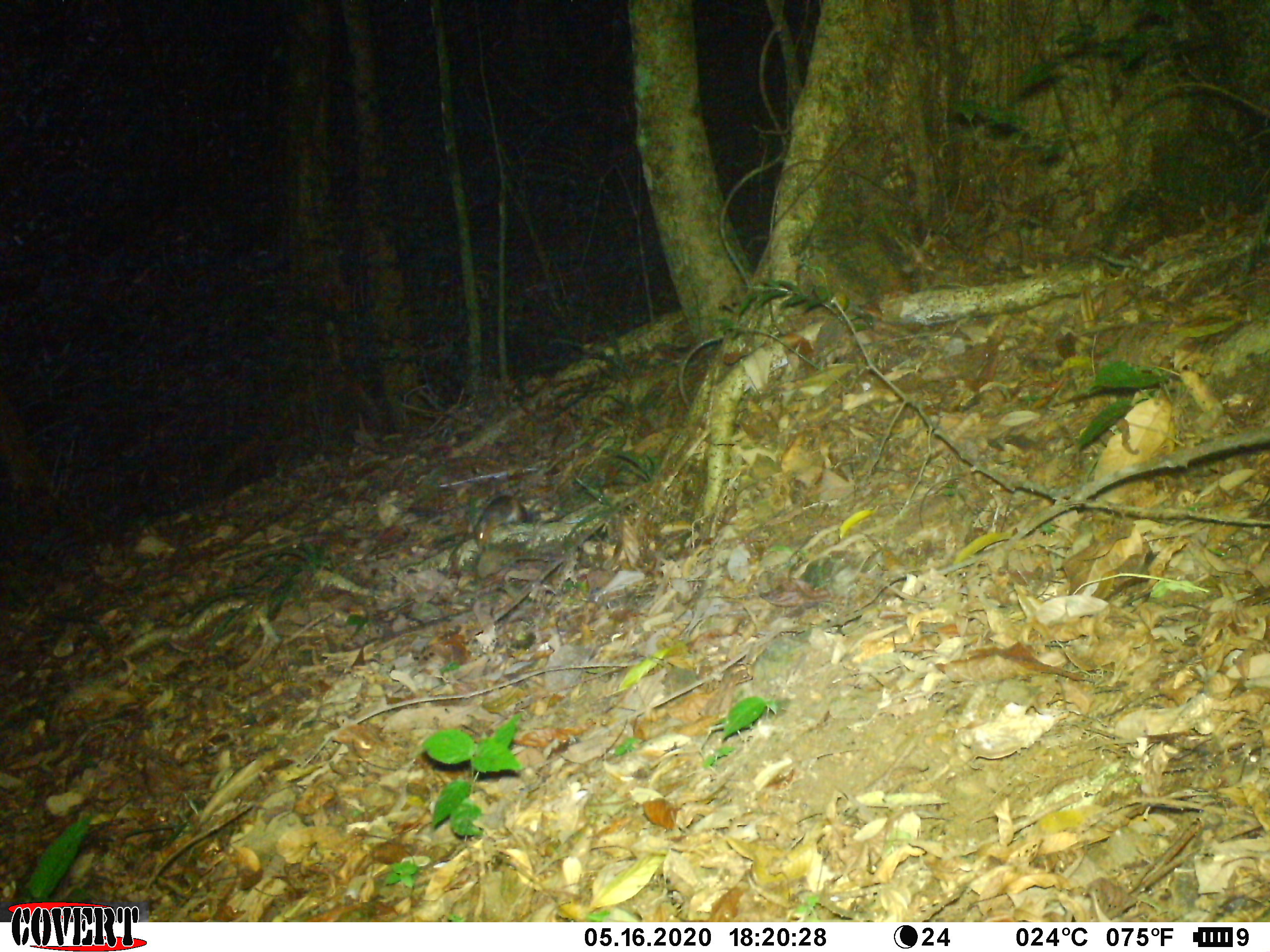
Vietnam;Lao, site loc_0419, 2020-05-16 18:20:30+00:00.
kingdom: Animalia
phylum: Chordata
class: Mammalia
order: Rodentia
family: Sciuridae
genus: Dremomys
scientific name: Dremomys rufigenis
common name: red-cheeked squirrel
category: red cheeked squirrel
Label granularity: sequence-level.